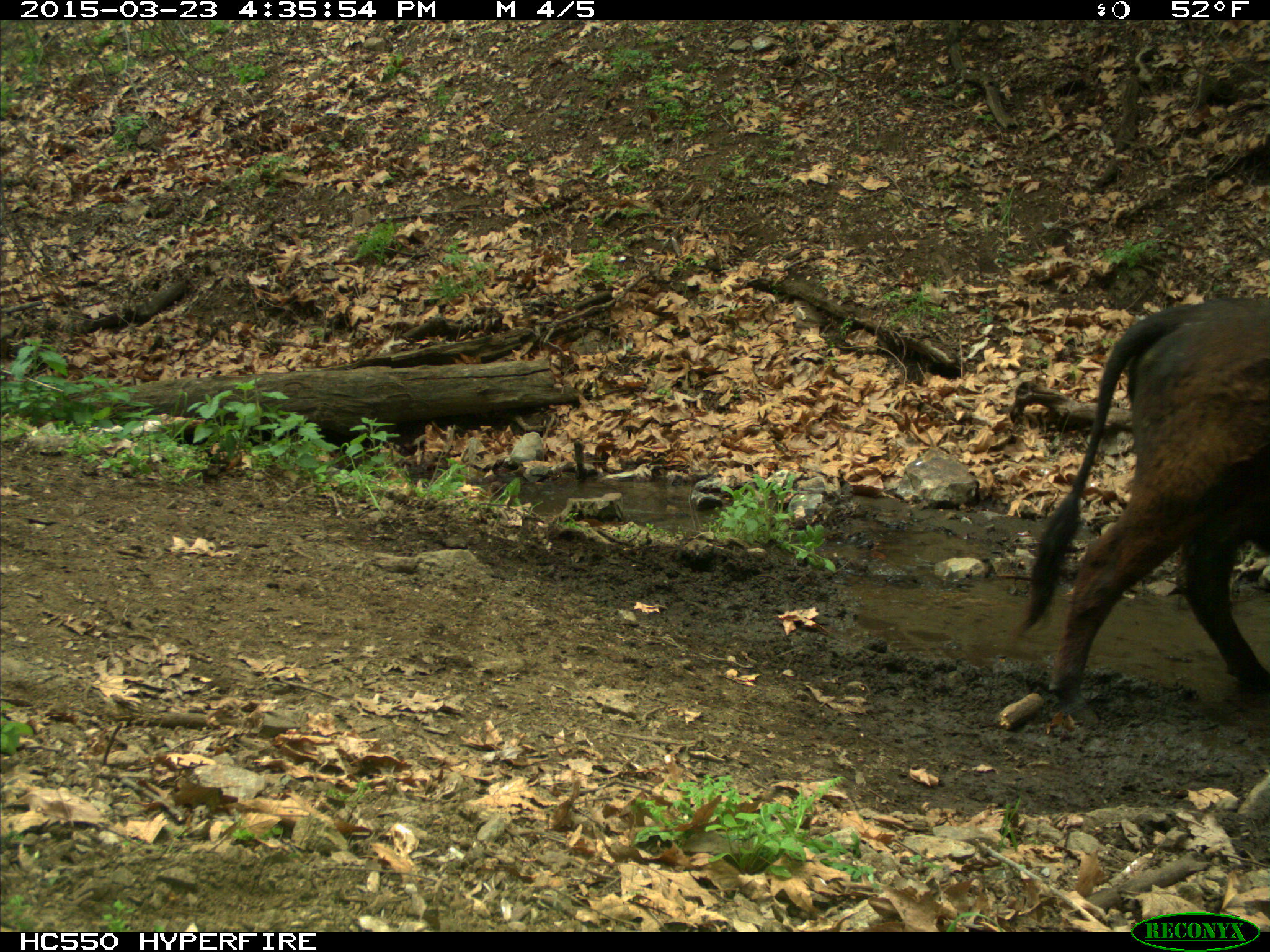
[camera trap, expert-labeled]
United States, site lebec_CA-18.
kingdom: Animalia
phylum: Chordata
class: Mammalia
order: Artiodactyla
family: Bovidae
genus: Bos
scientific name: Bos taurus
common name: domestic cow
Bos taurus (domestic cow).